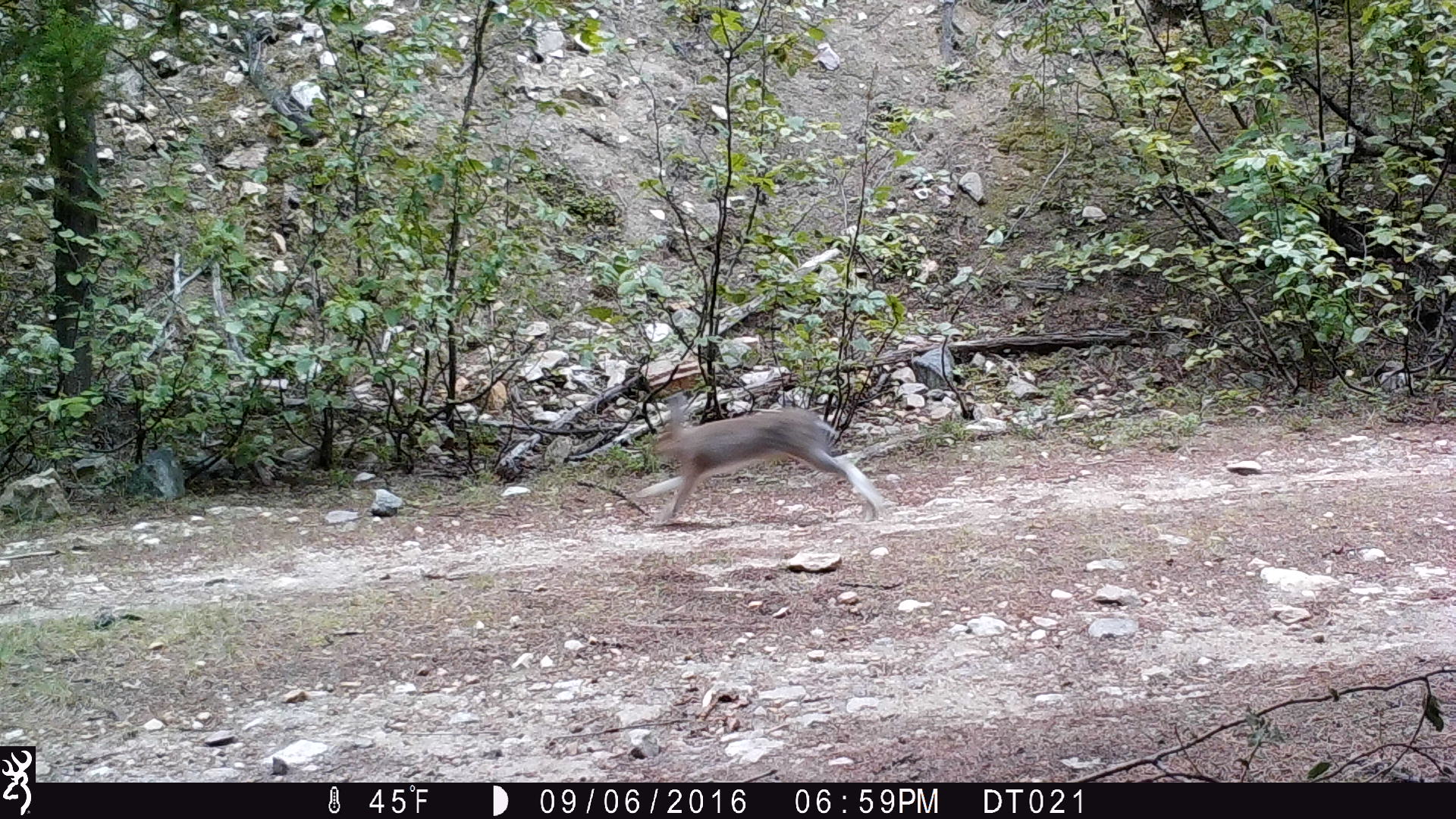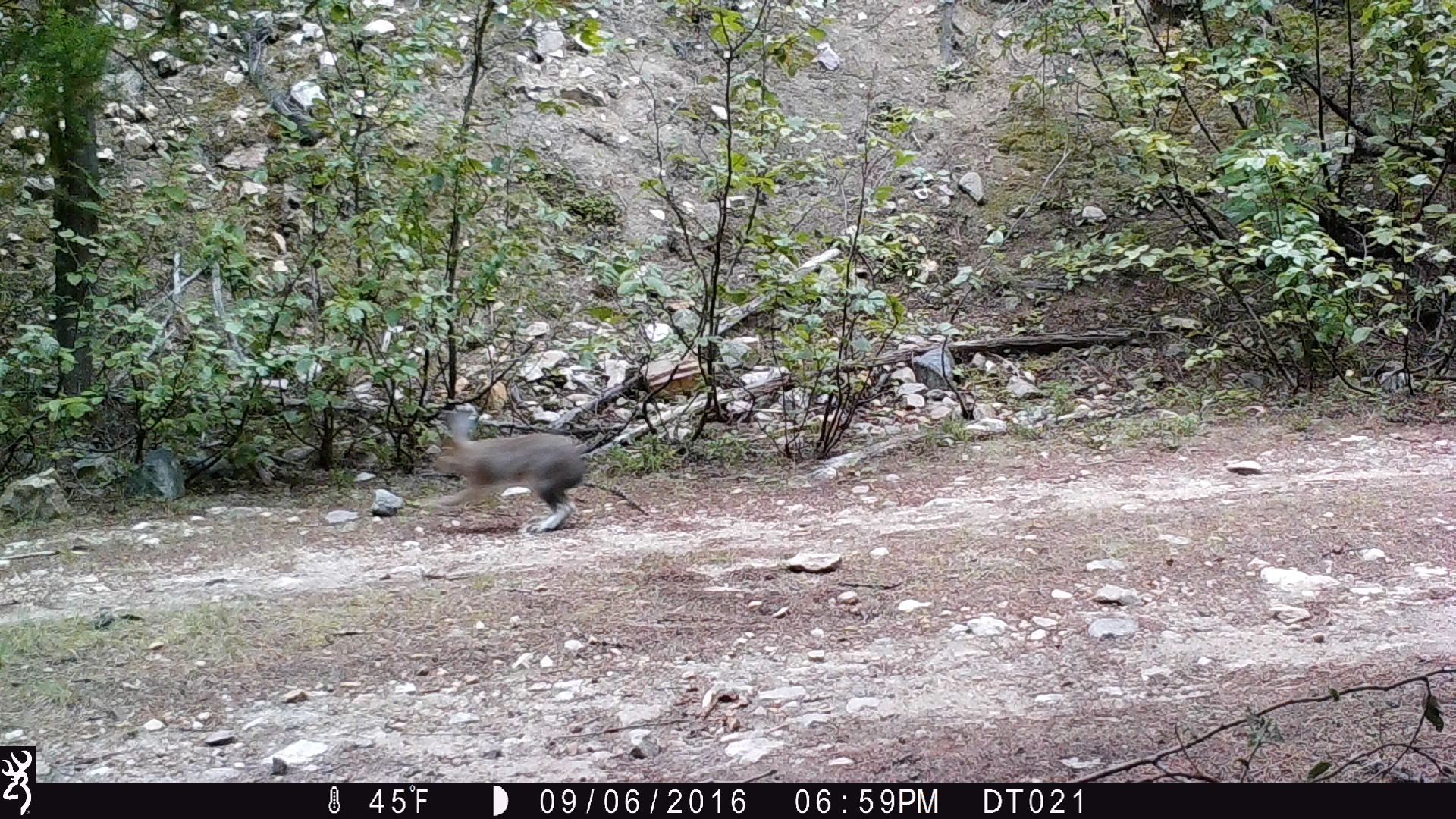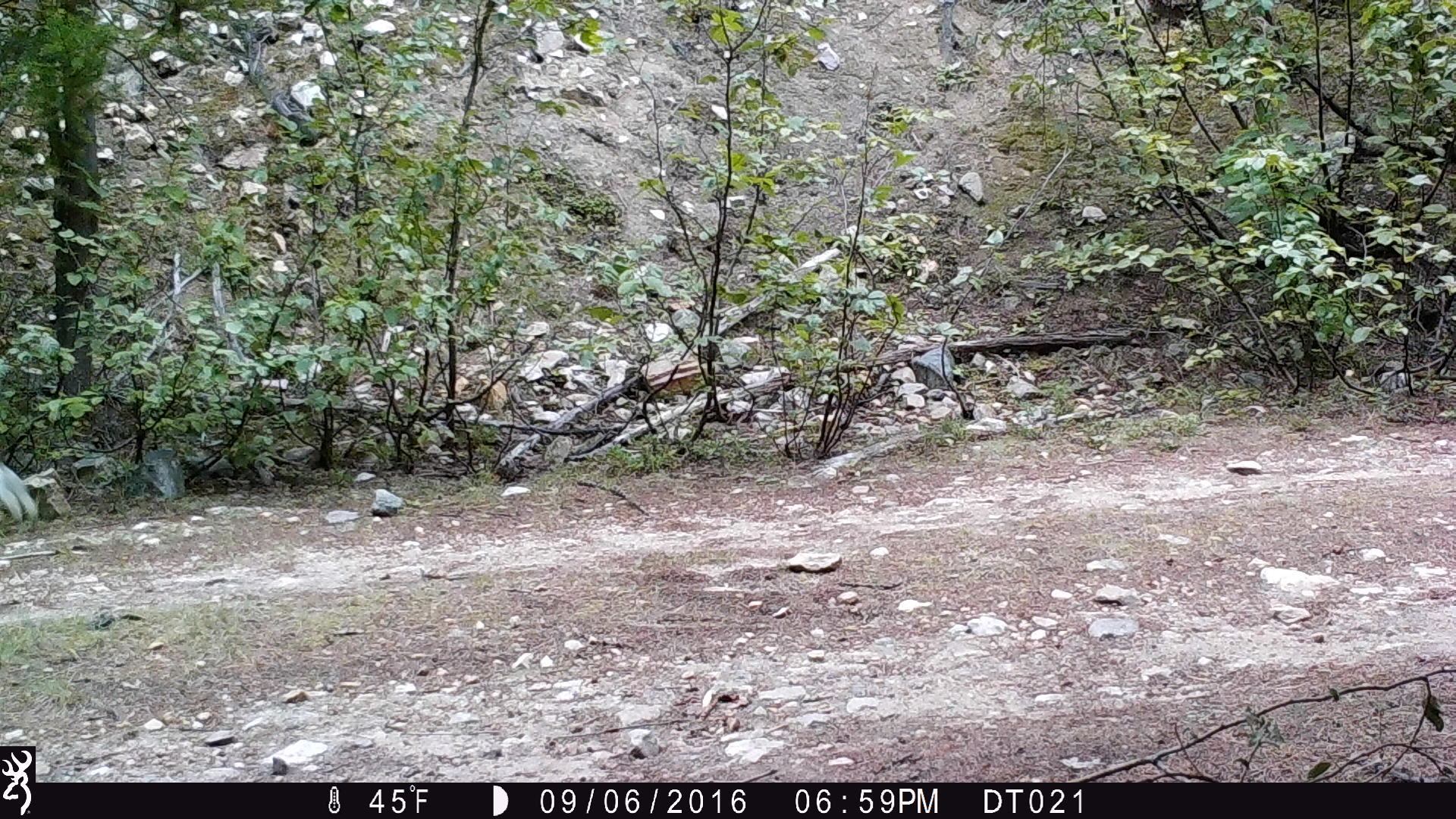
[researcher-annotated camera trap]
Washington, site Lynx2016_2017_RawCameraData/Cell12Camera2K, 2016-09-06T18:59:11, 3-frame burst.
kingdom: Animalia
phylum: Chordata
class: Mammalia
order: Lagomorpha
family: Leporidae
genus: Lepus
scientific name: Lepus americanus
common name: snowshoe hare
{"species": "Lepus americanus (snowshoe hare)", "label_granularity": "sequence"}